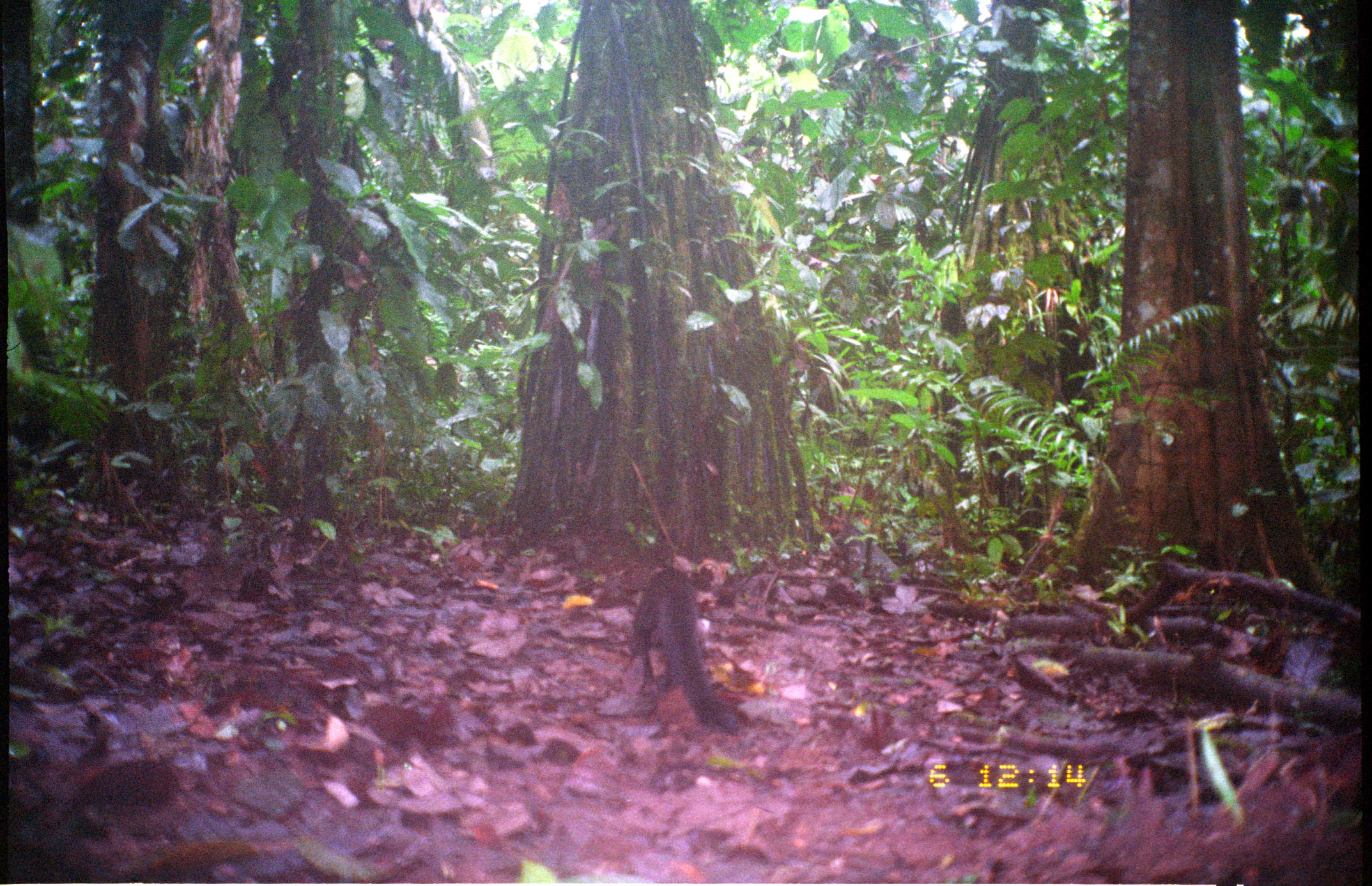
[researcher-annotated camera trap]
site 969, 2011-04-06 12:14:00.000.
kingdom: Animalia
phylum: Chordata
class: Mammalia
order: Carnivora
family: Mustelidae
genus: Eira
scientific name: Eira barbara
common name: tayra